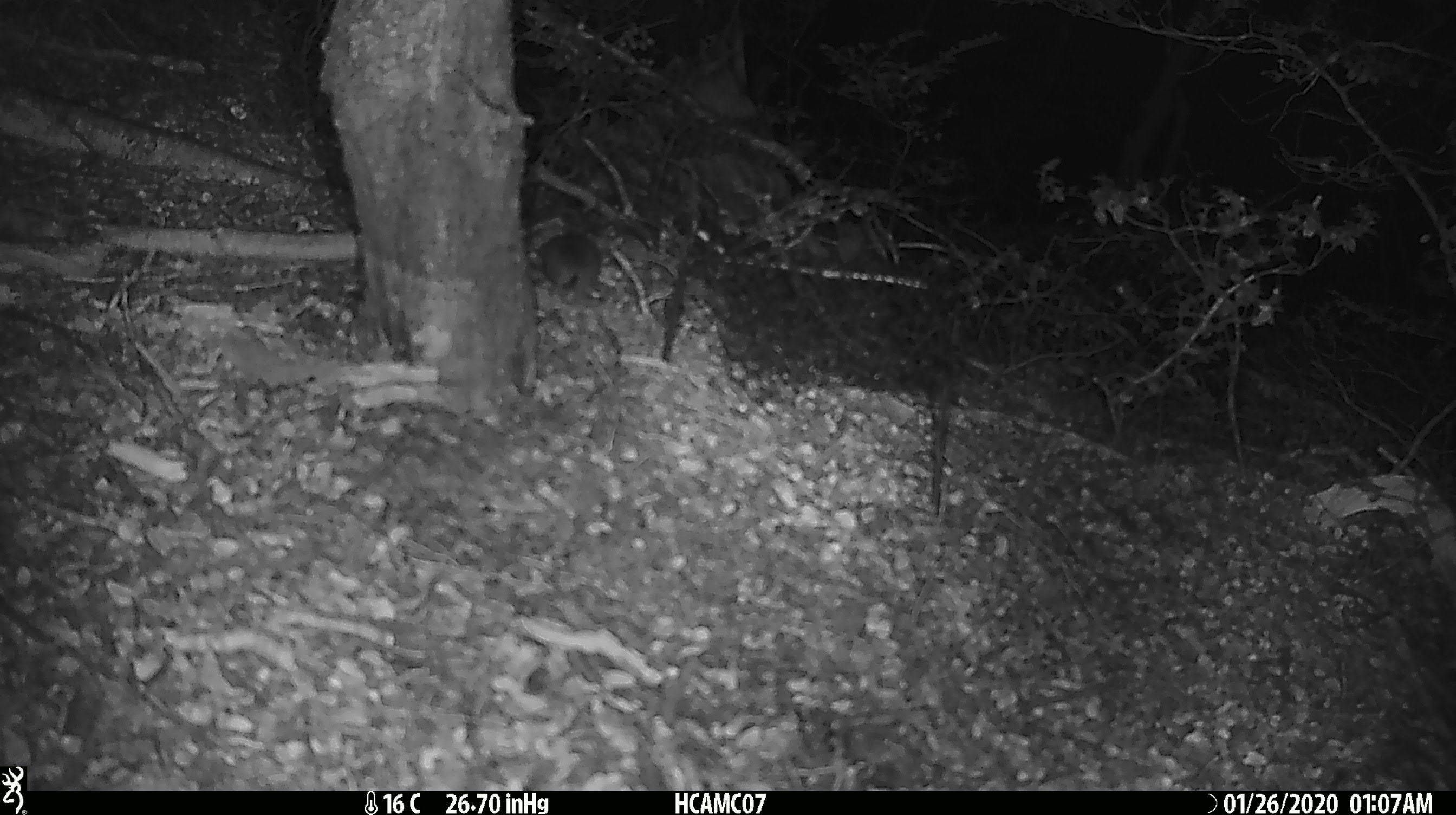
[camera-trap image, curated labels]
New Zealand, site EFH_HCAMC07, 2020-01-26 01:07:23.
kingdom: Animalia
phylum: Chordata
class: Mammalia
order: Rodentia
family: Muridae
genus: Mus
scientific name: Mus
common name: mouse